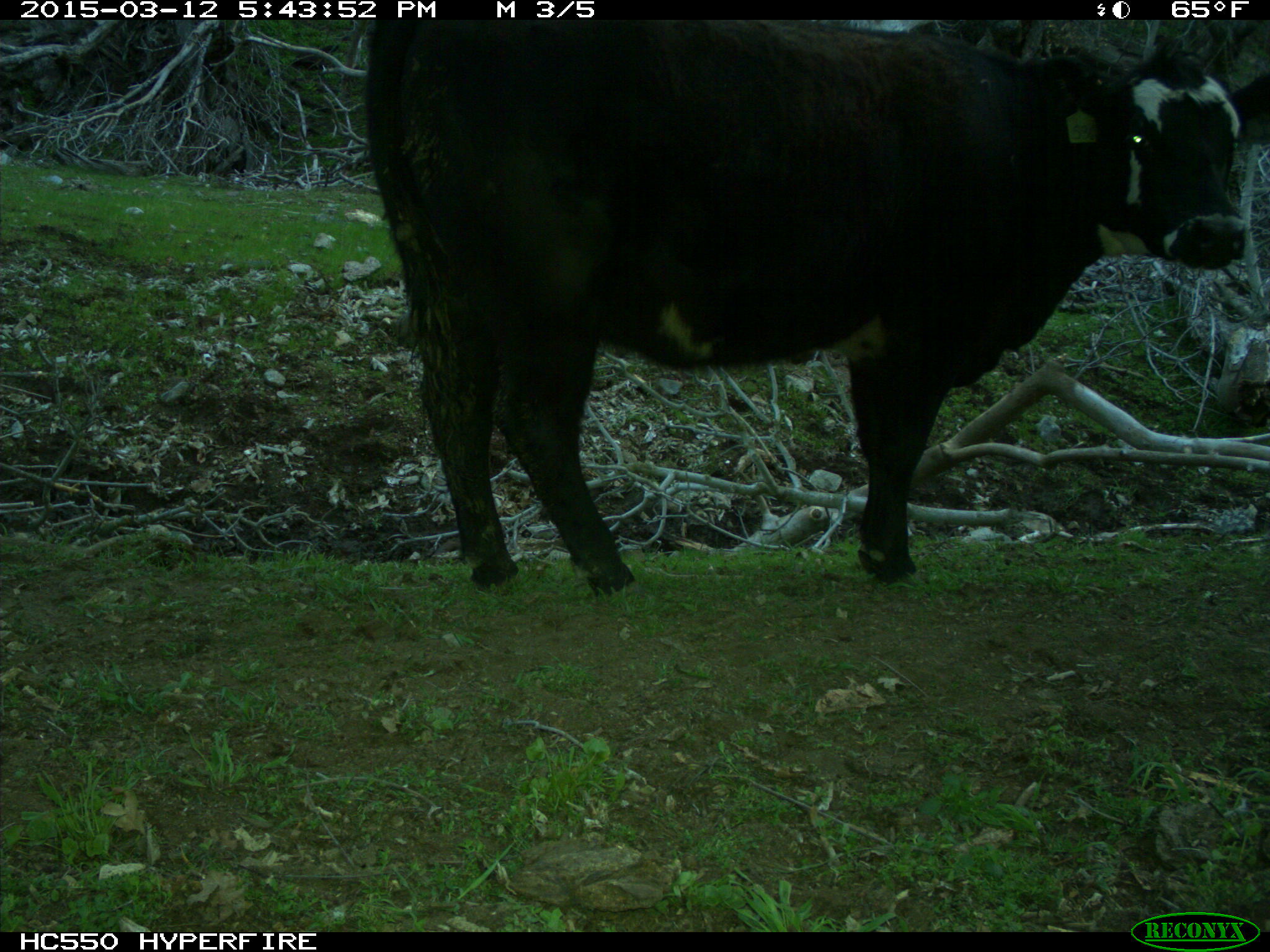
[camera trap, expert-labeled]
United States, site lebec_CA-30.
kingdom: Animalia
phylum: Chordata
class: Mammalia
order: Artiodactyla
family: Bovidae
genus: Bos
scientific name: Bos taurus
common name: domestic cow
Bos taurus (domestic cow).